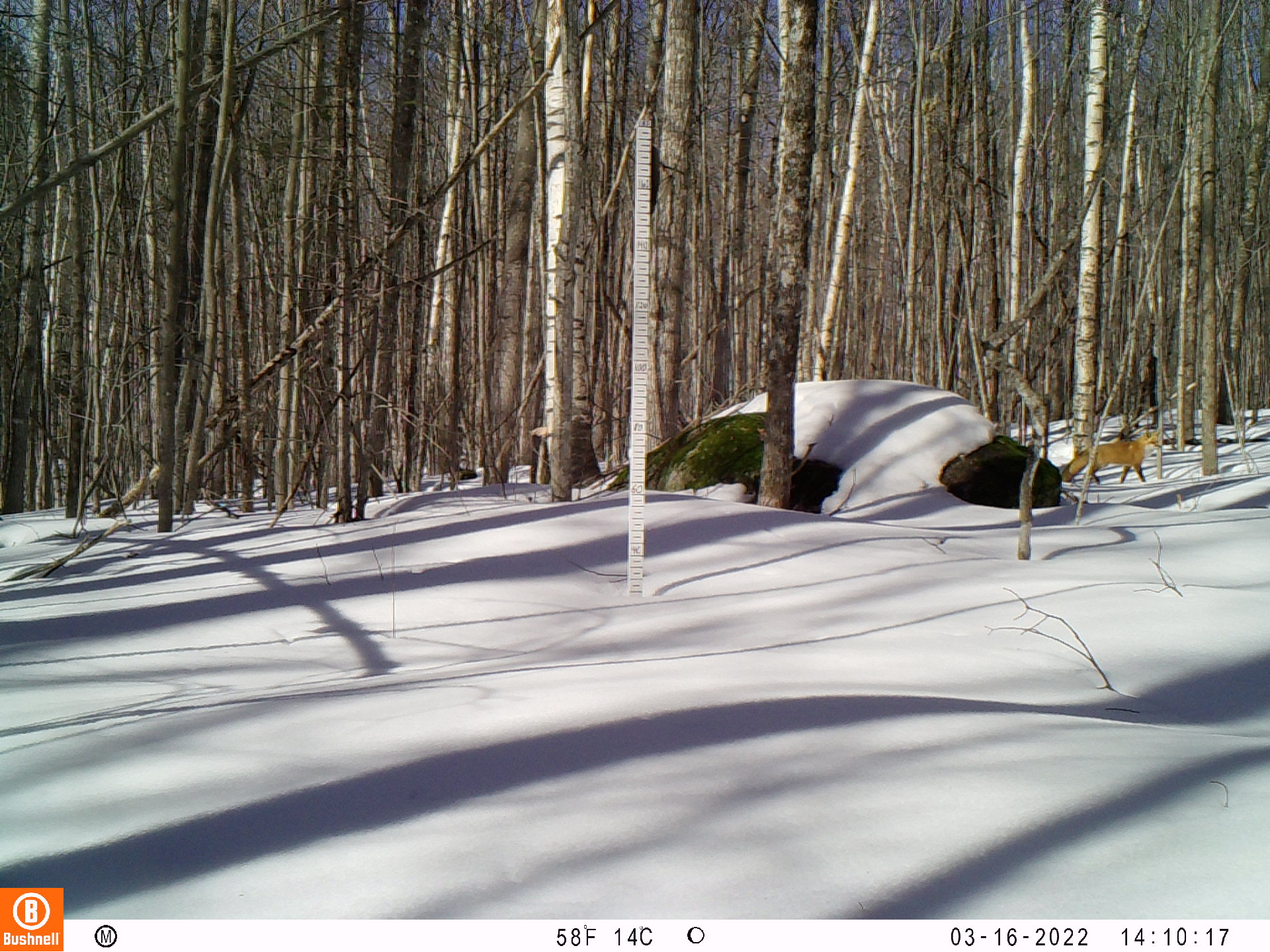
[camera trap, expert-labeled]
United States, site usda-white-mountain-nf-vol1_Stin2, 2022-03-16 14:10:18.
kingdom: Animalia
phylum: Chordata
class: Mammalia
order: Carnivora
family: Canidae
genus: Vulpes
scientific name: Vulpes vulpes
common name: red fox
Red fox (Vulpes vulpes).